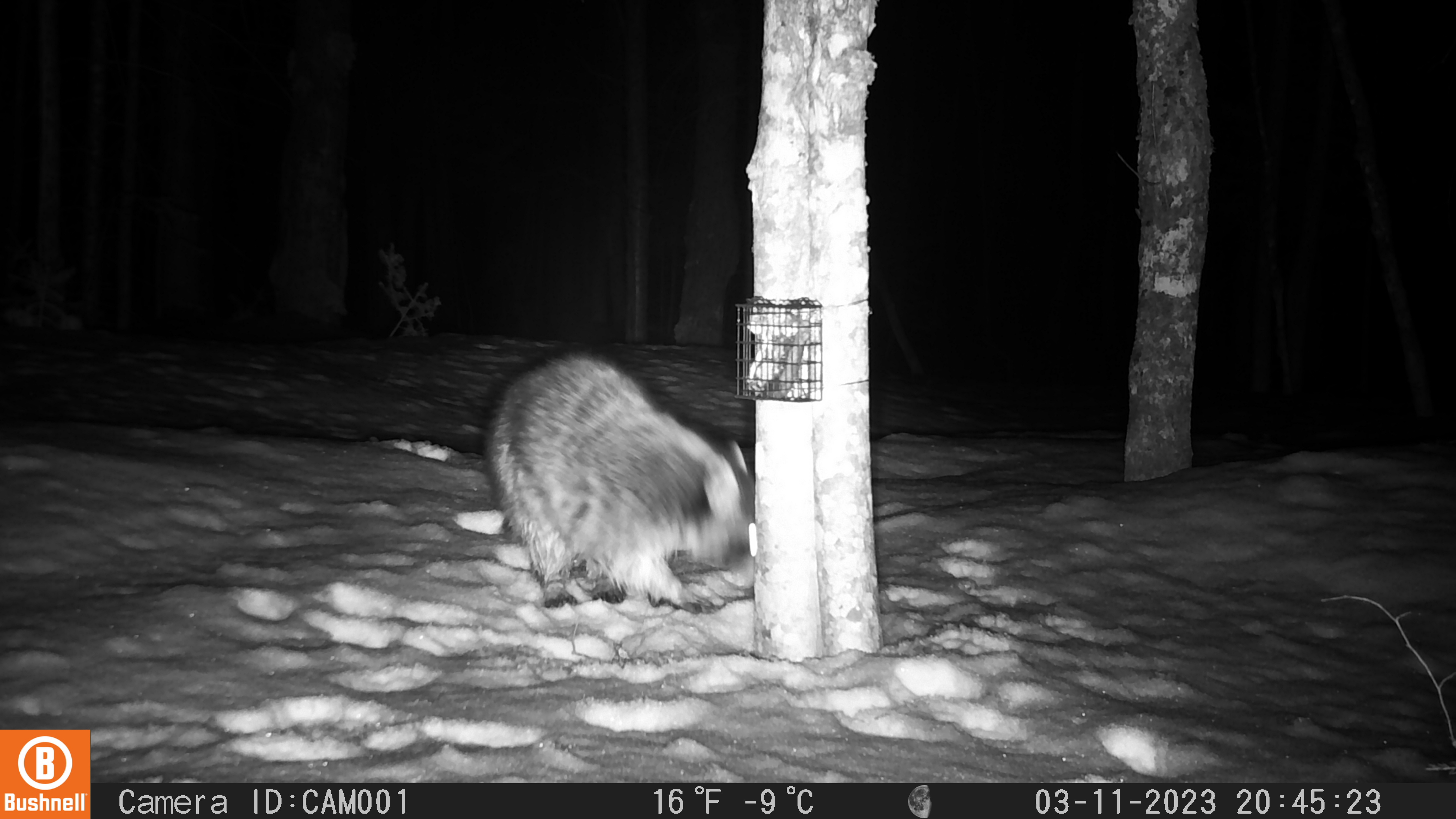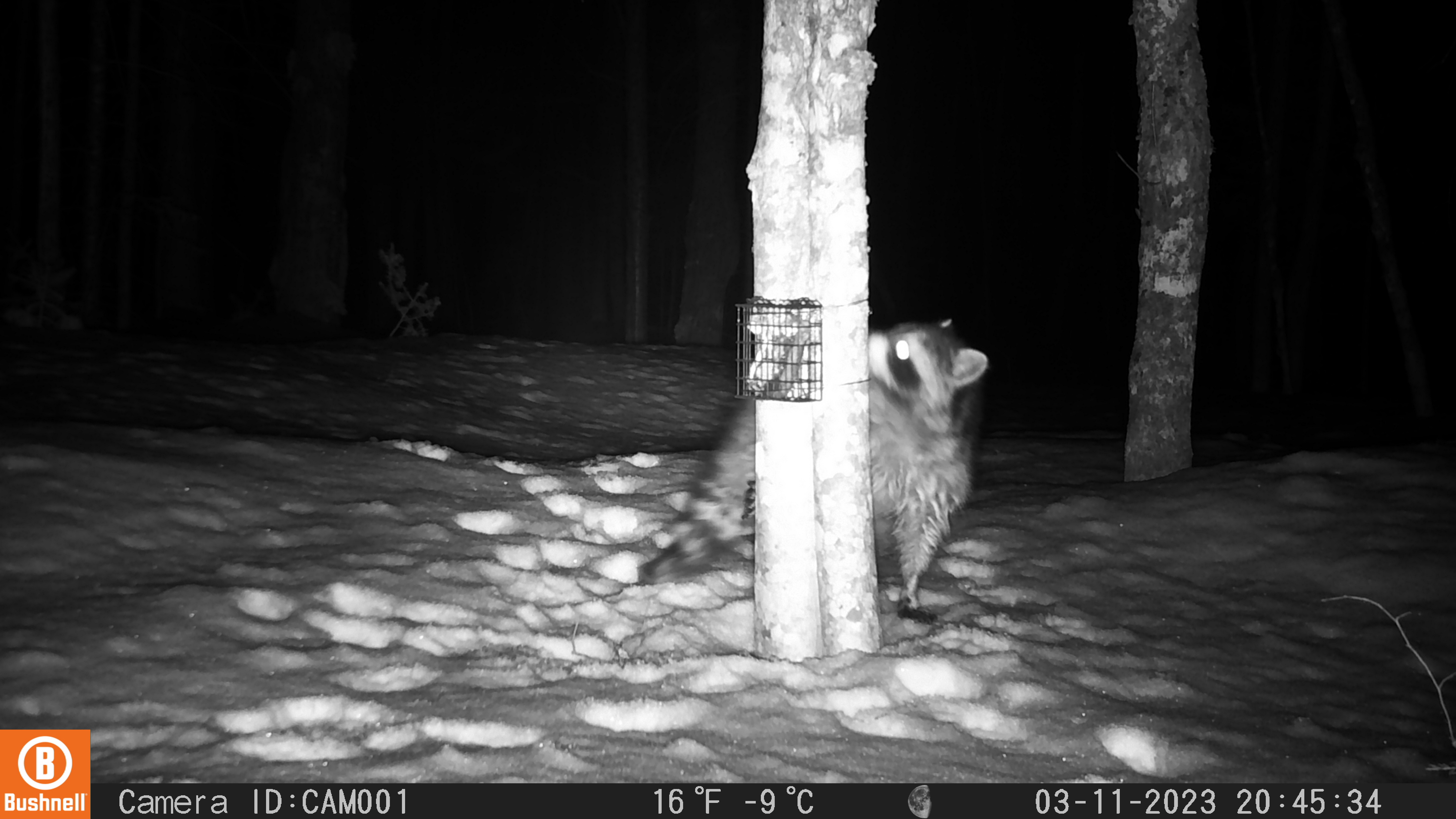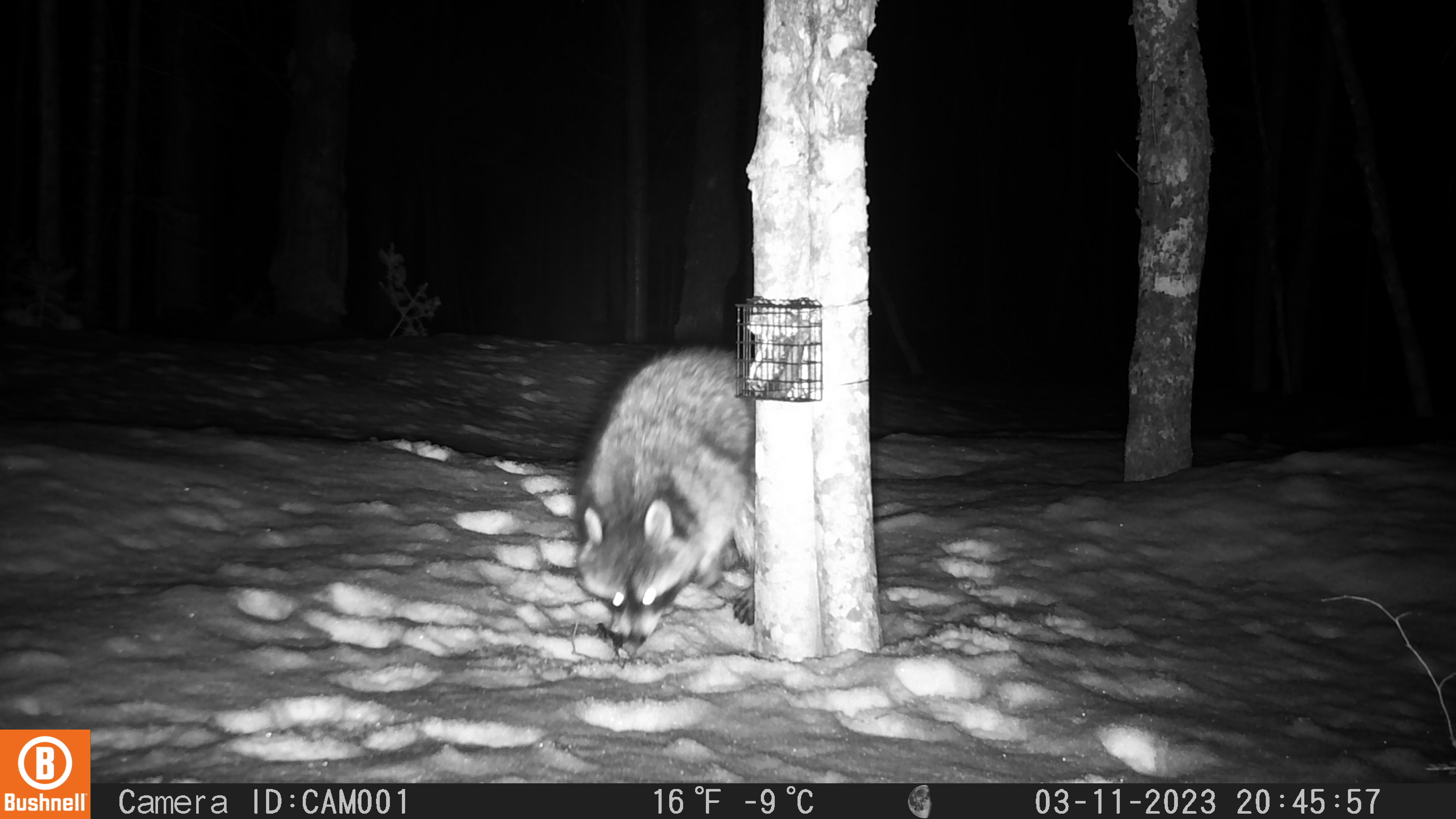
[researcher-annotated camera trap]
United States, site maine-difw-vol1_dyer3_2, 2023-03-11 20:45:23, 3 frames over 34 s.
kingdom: Animalia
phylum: Chordata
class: Mammalia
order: Carnivora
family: Procyonidae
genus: Procyon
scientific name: Procyon lotor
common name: raccoon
Raccoon (Procyon lotor).